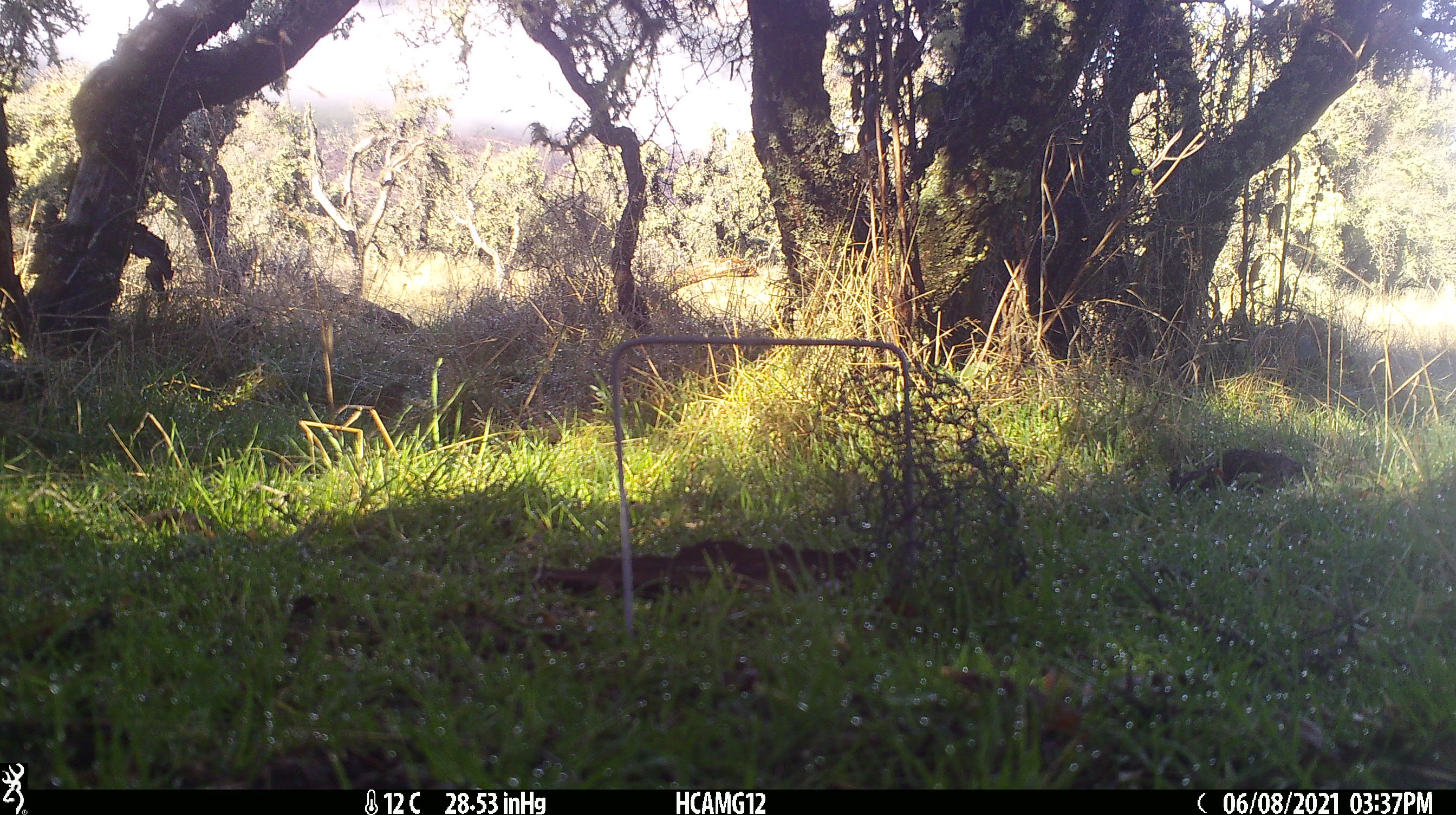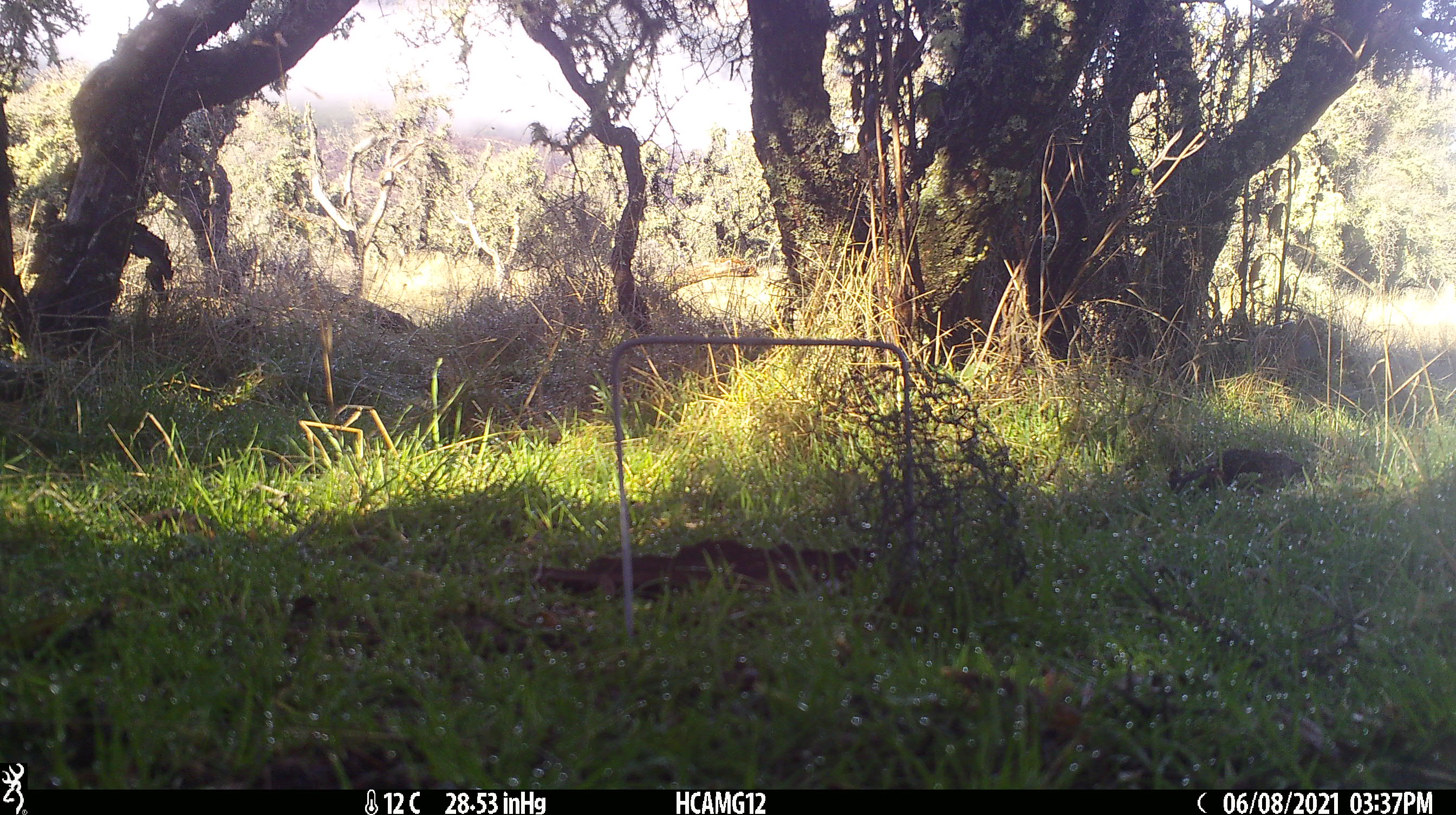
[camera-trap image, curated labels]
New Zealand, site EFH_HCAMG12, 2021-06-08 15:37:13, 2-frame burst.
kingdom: Animalia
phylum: Chordata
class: Aves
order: Passeriformes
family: Turdidae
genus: Turdus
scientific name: Turdus merula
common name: eurasian blackbird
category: blackbird